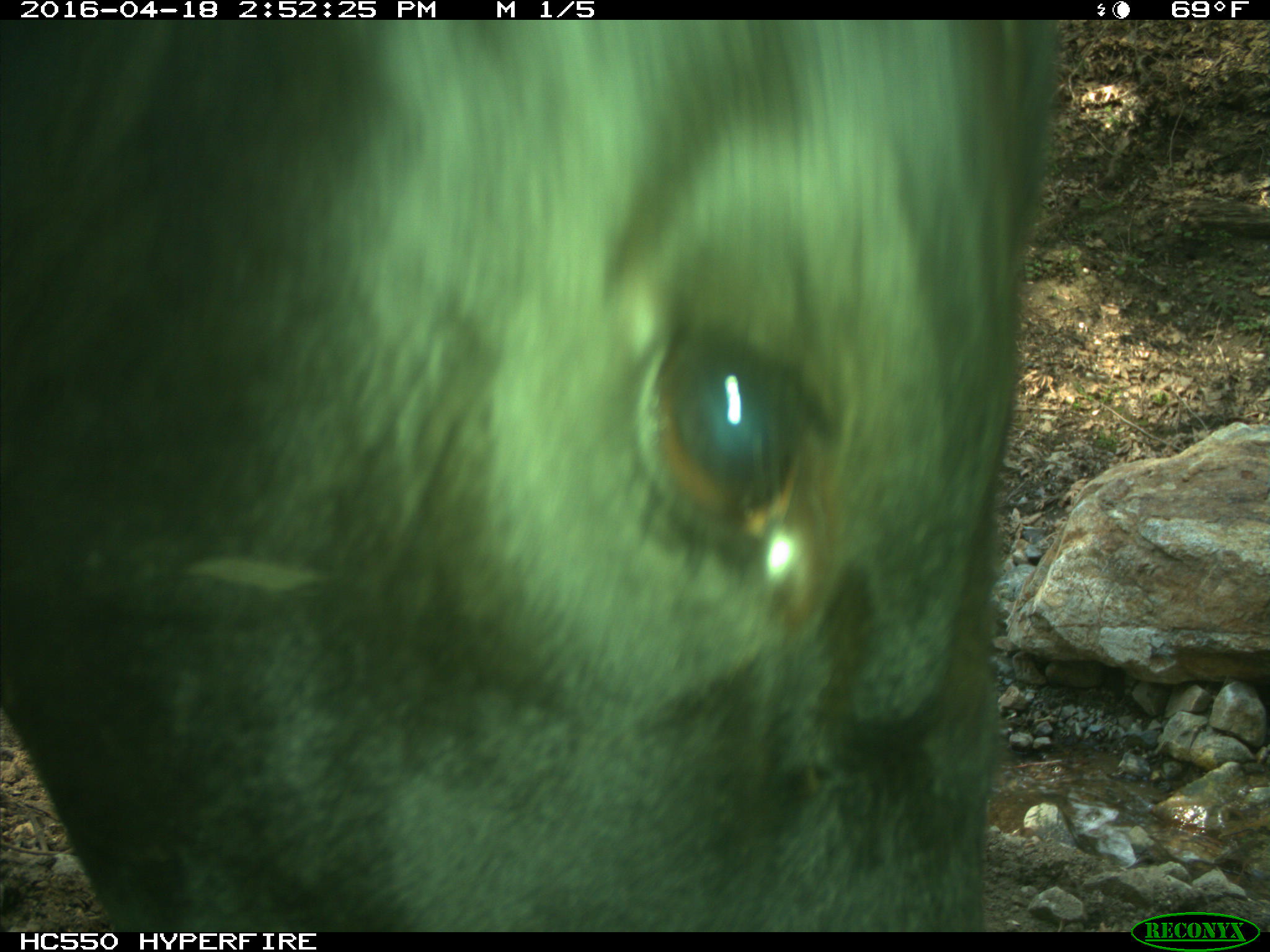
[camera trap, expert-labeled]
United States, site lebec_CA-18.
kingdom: Animalia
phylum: Chordata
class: Mammalia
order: Artiodactyla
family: Bovidae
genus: Bos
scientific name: Bos taurus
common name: domestic cow